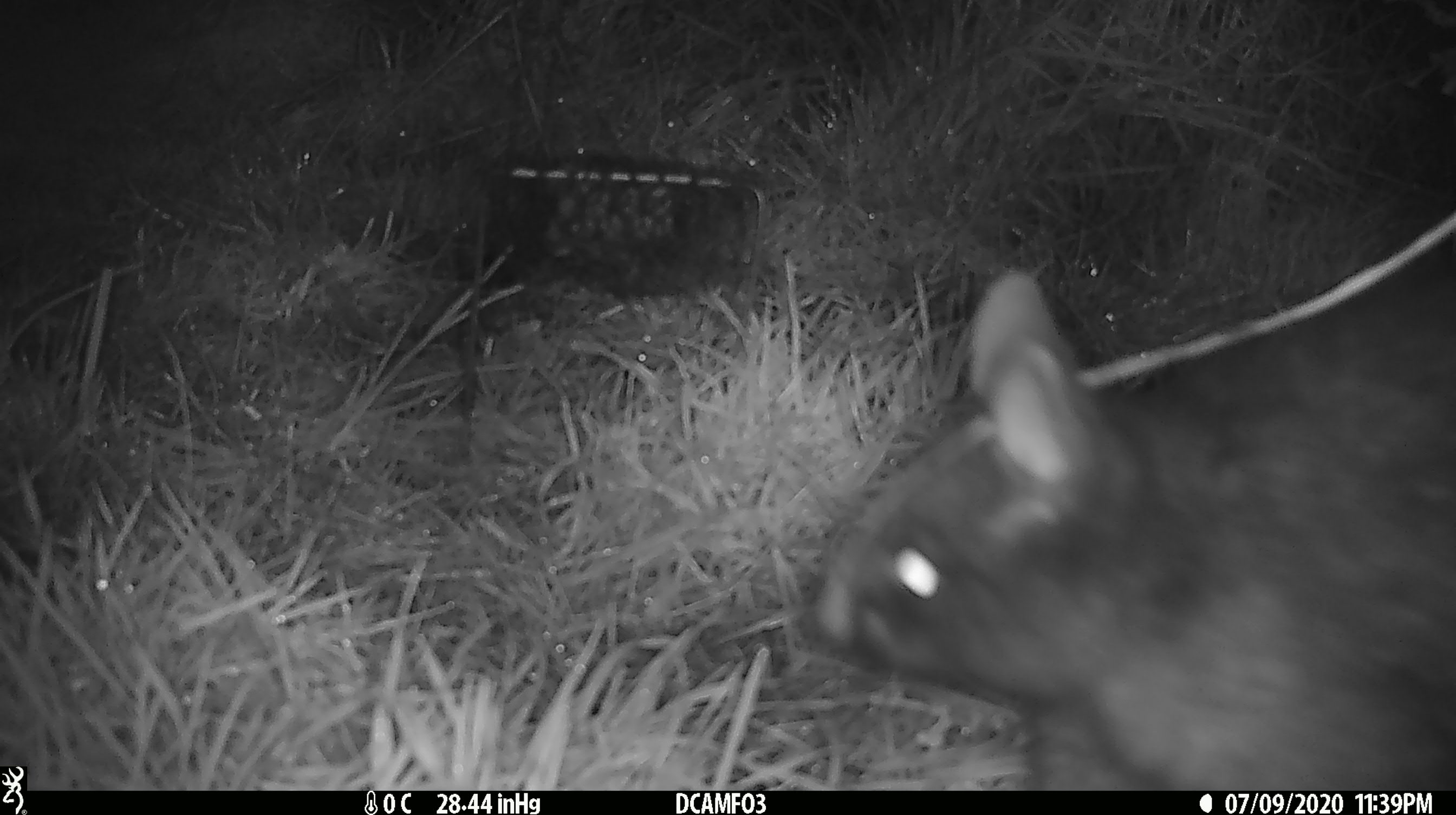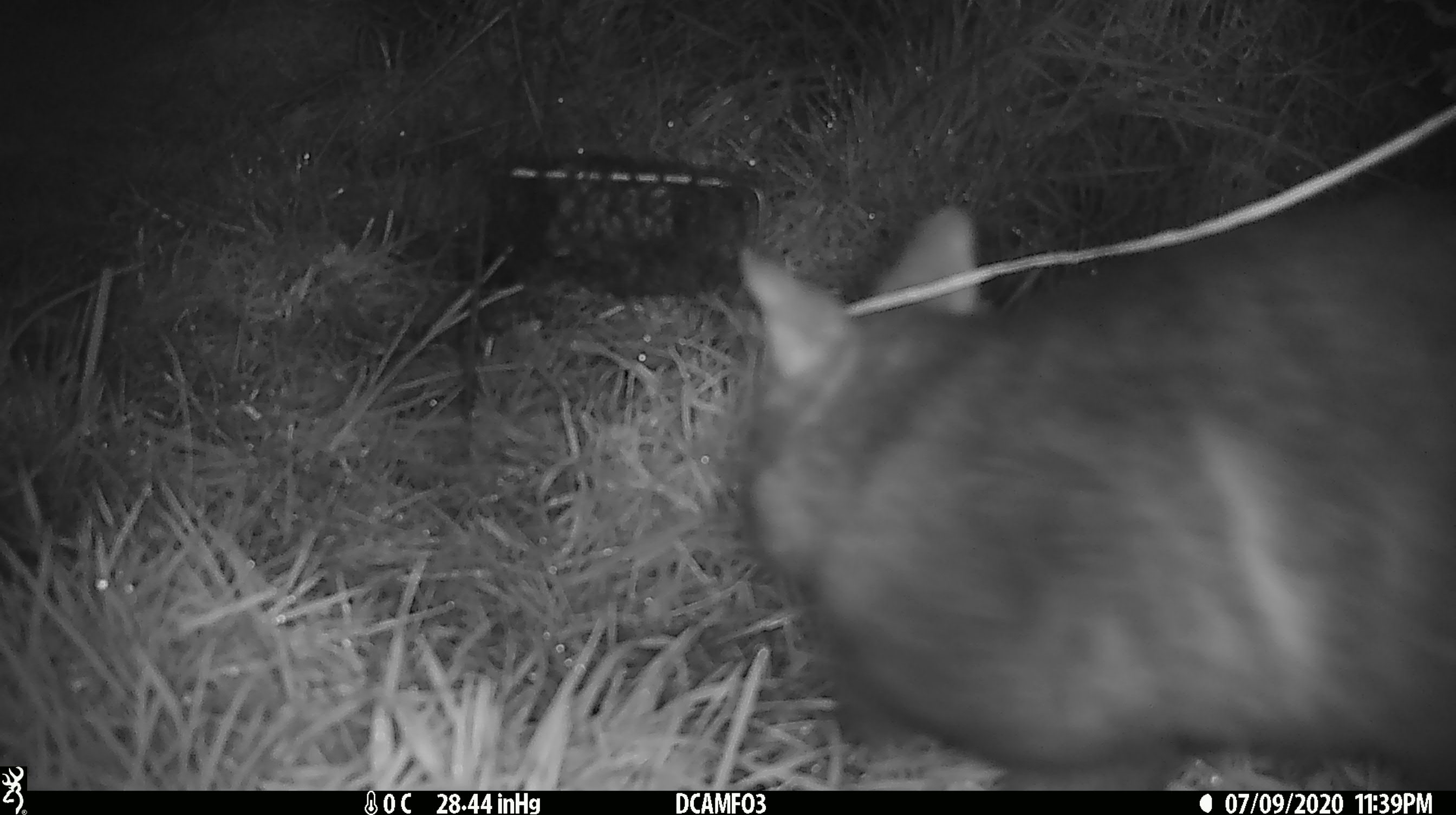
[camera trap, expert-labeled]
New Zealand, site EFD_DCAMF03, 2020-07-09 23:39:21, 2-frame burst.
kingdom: Animalia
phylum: Chordata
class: Mammalia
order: Diprotodontia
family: Phalangeridae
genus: Trichosurus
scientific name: Trichosurus vulpecula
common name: common brushtail possum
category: possum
Possum (common brushtail possum) (Trichosurus vulpecula).